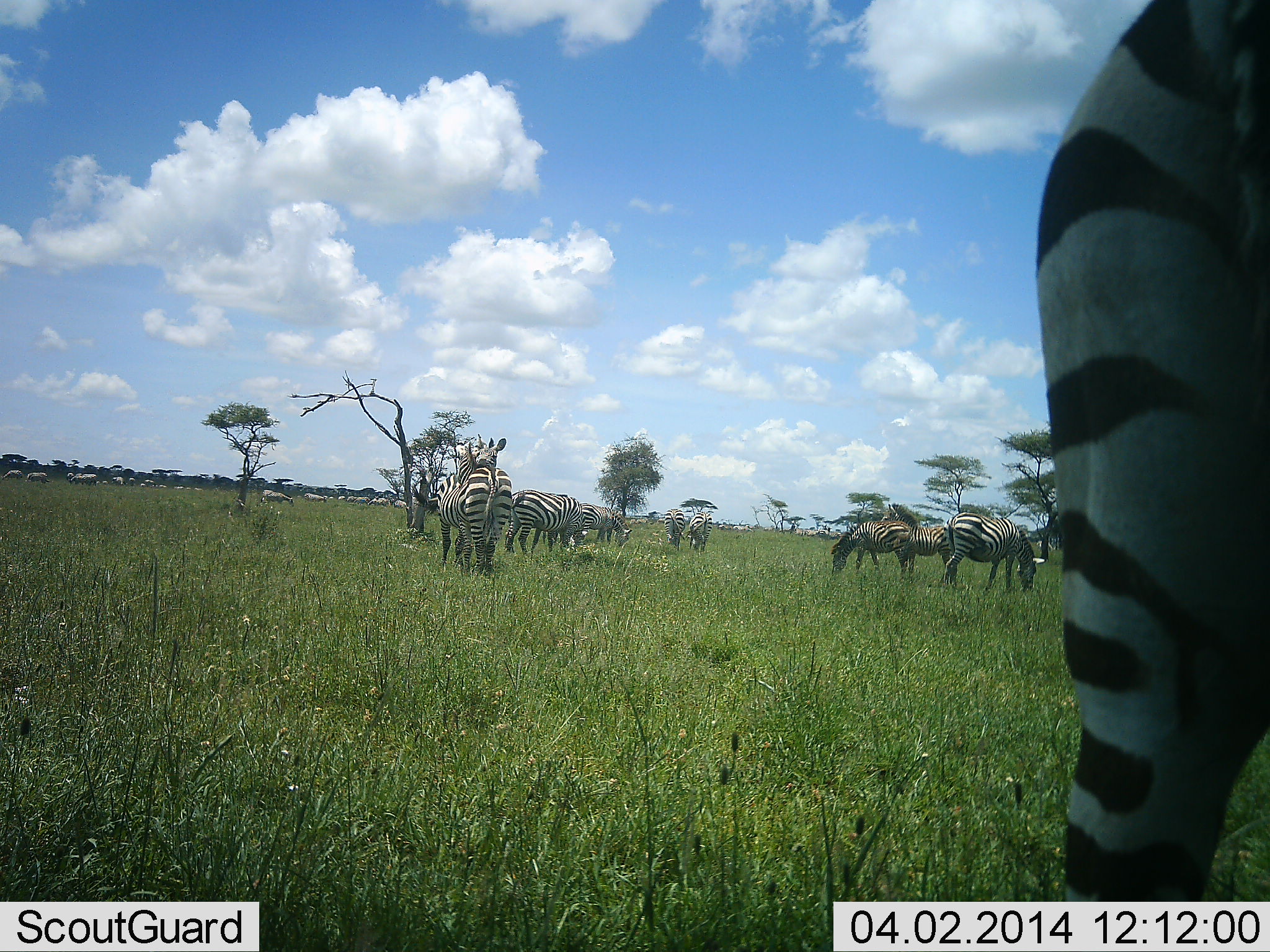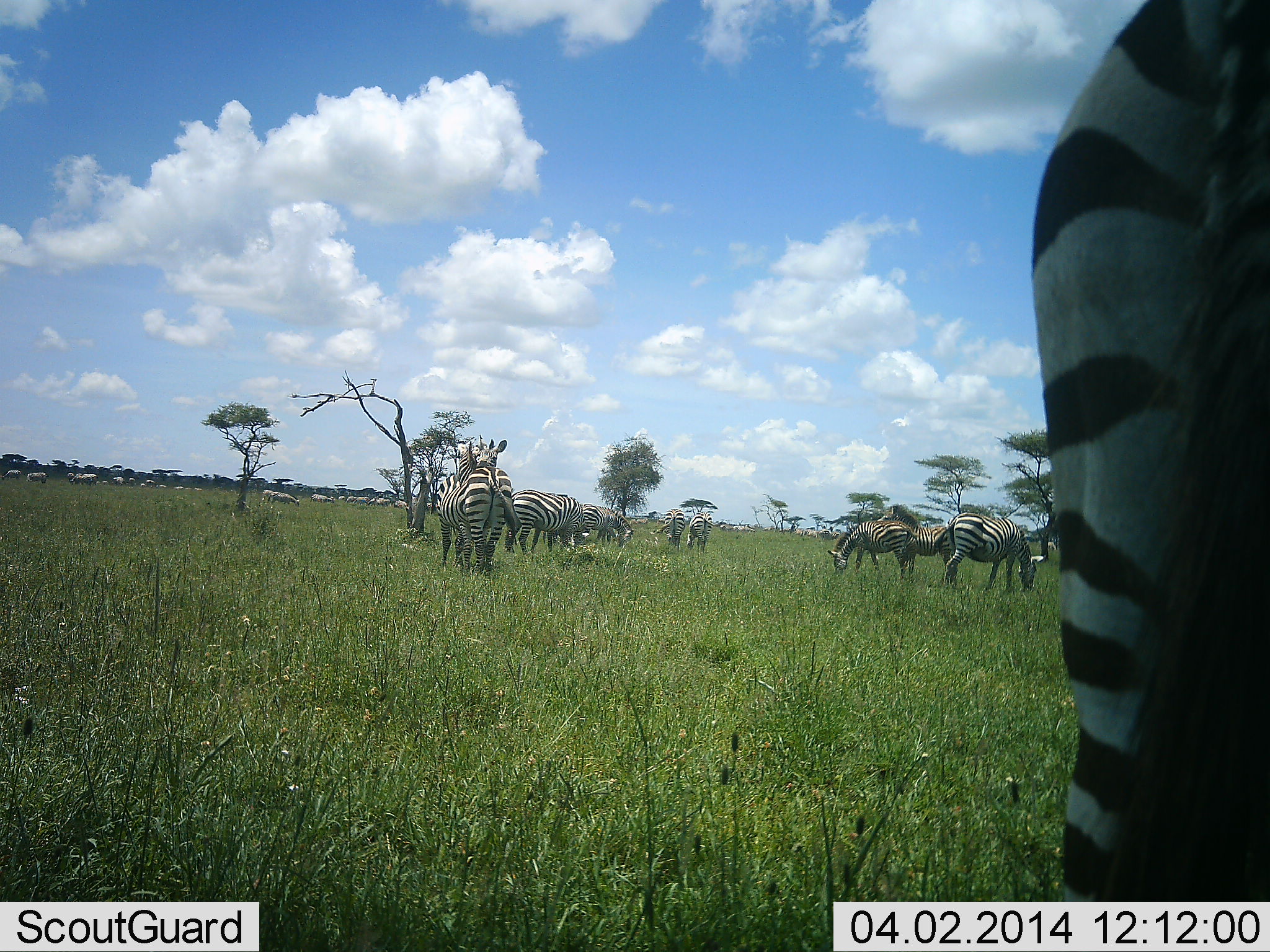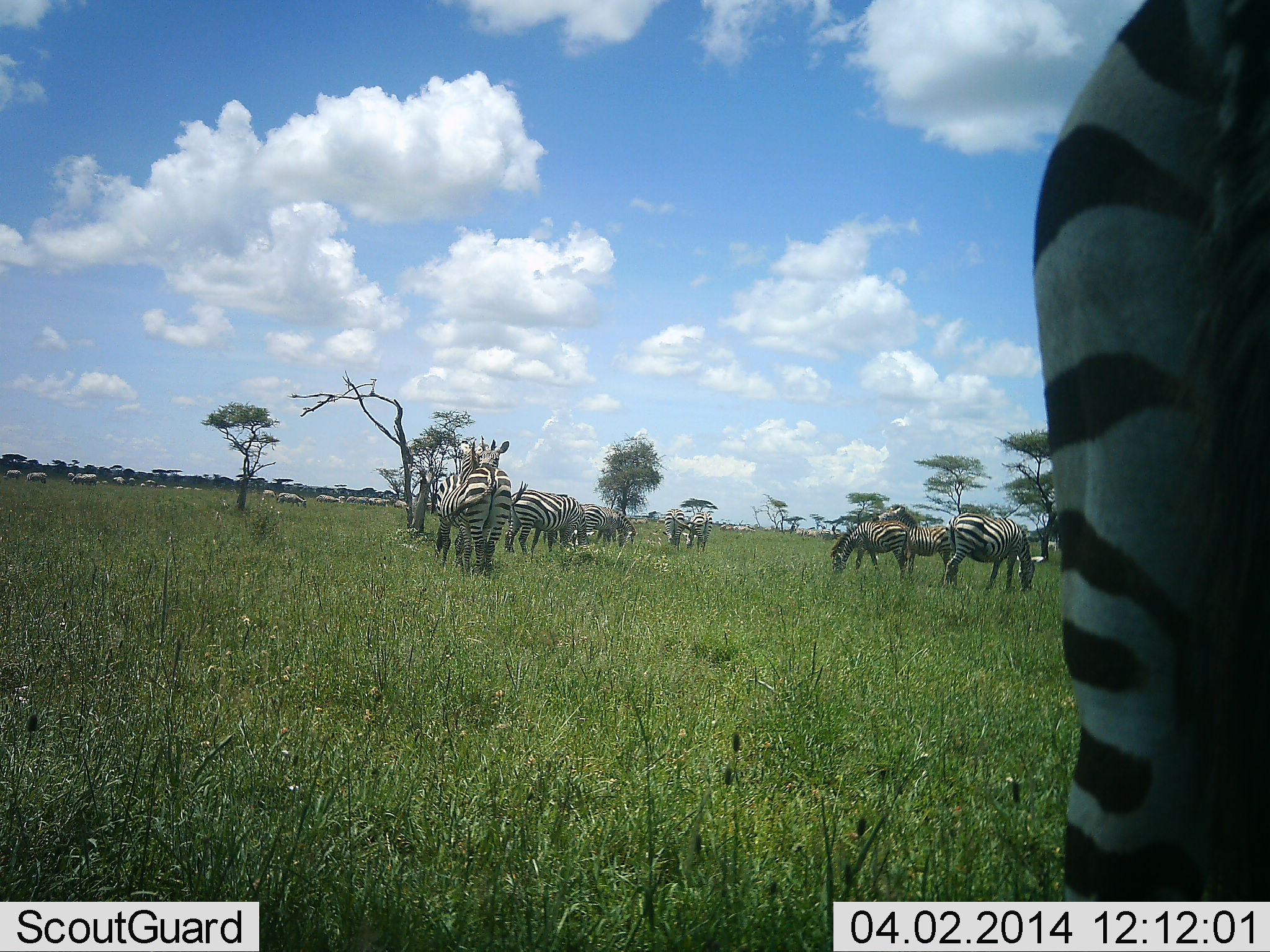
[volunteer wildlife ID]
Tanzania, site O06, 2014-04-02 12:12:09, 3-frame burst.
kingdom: Animalia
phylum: Chordata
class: Mammalia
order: Perissodactyla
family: Equidae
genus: Equus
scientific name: Equus quagga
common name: plains zebra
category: zebra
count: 11-50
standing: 60%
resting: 0%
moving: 10%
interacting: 0%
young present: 0%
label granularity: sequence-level